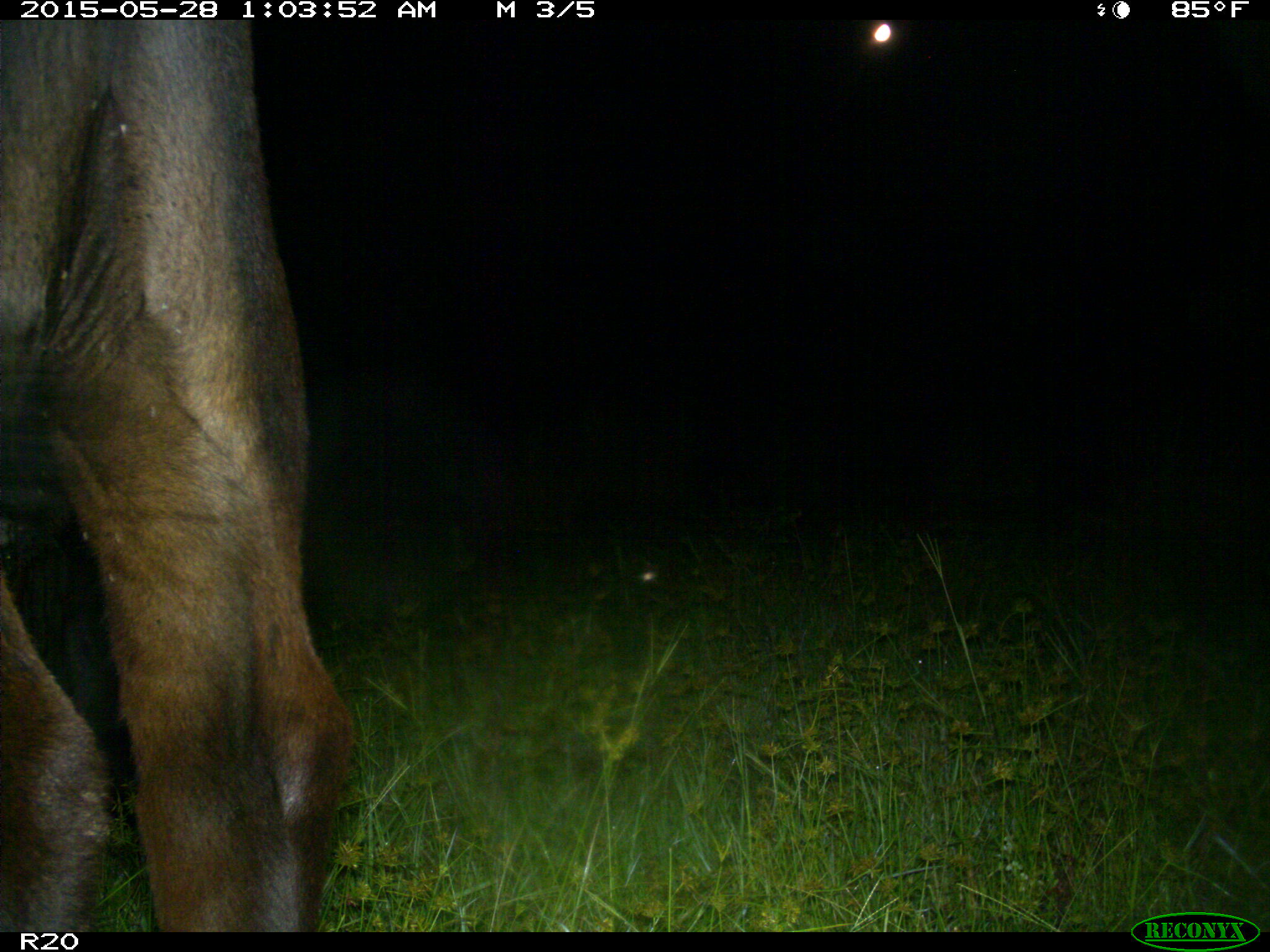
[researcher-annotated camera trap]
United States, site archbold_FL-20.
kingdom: Animalia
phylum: Chordata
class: Mammalia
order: Artiodactyla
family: Bovidae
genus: Bos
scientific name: Bos taurus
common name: domestic cow